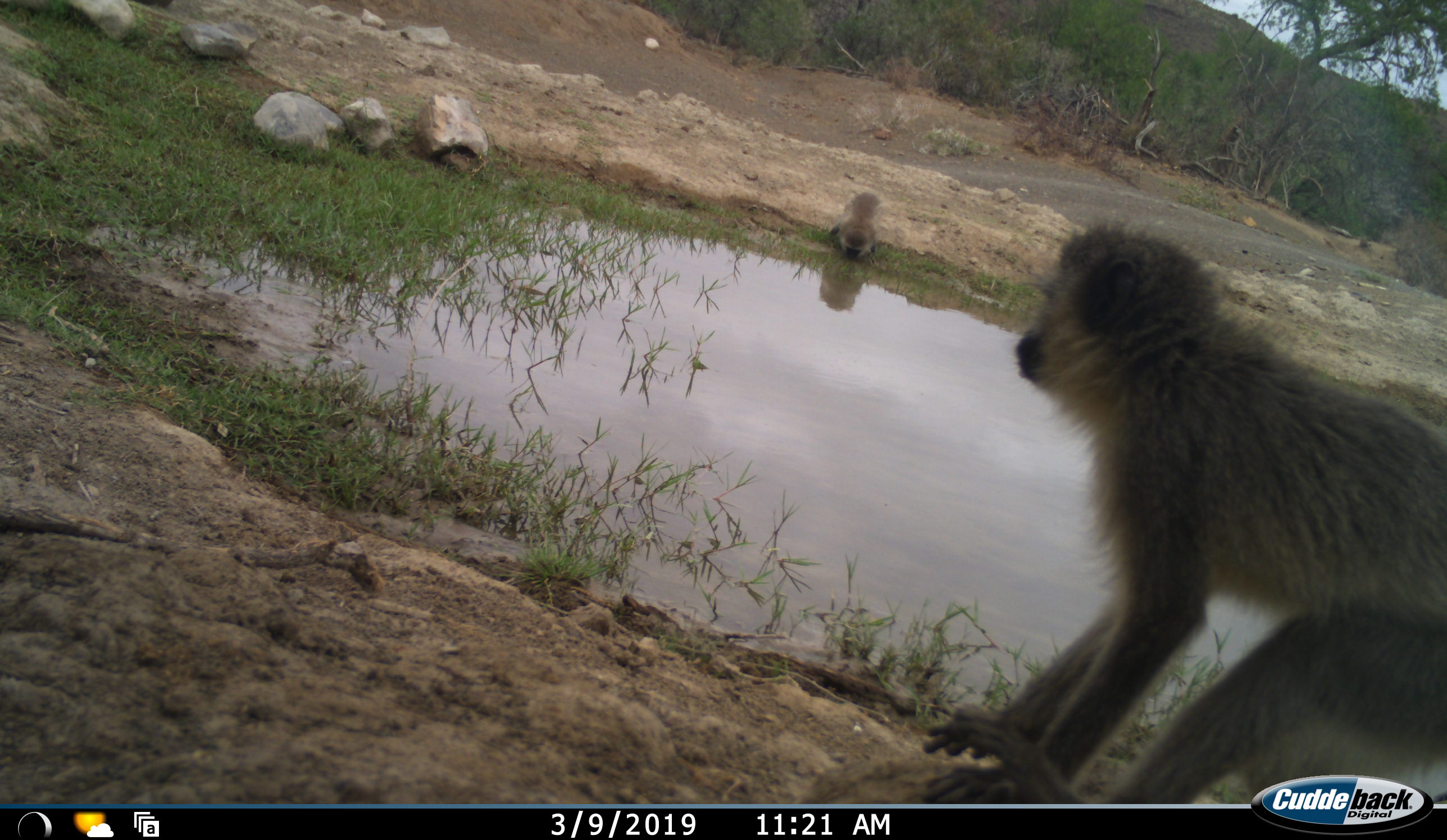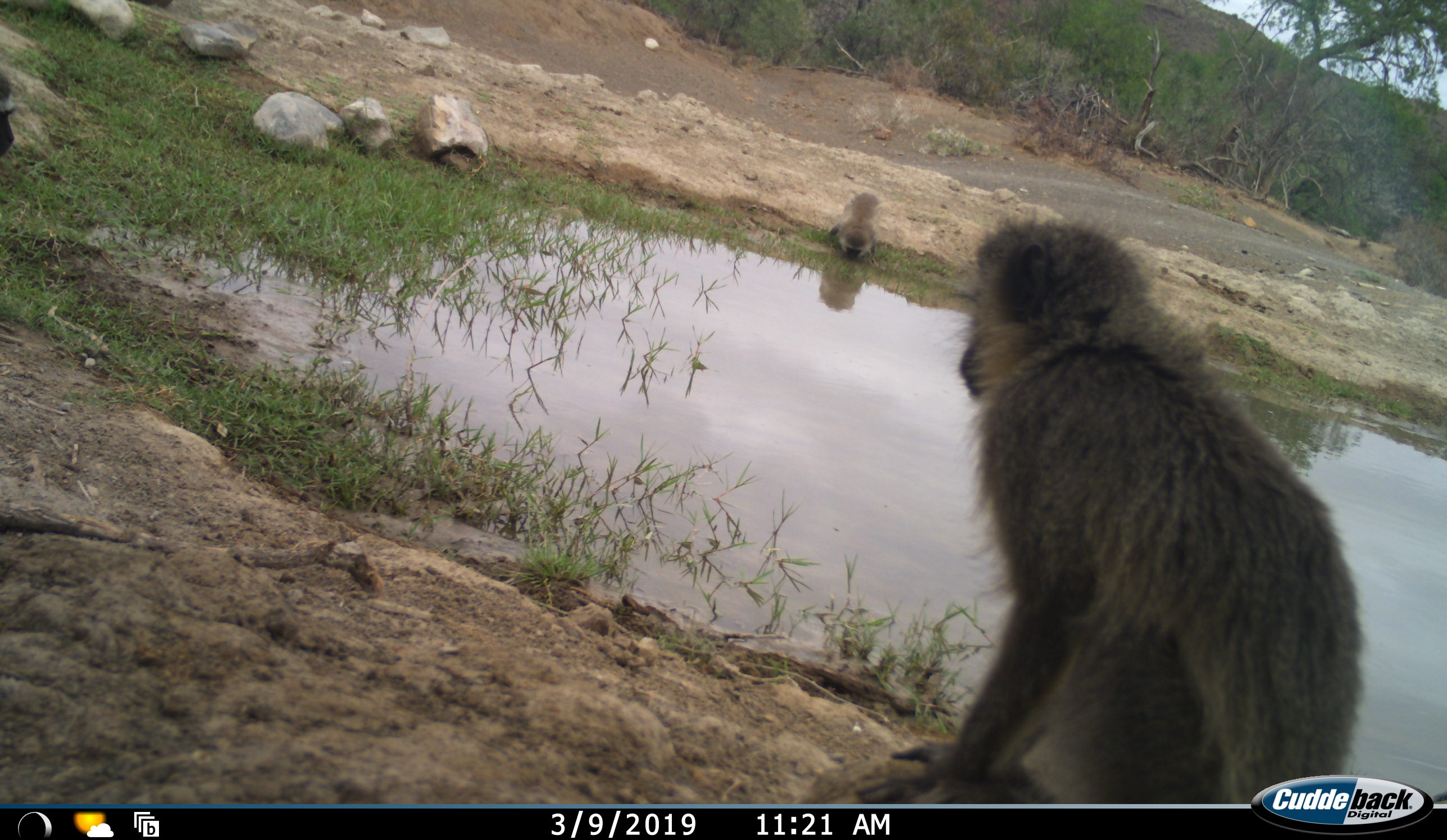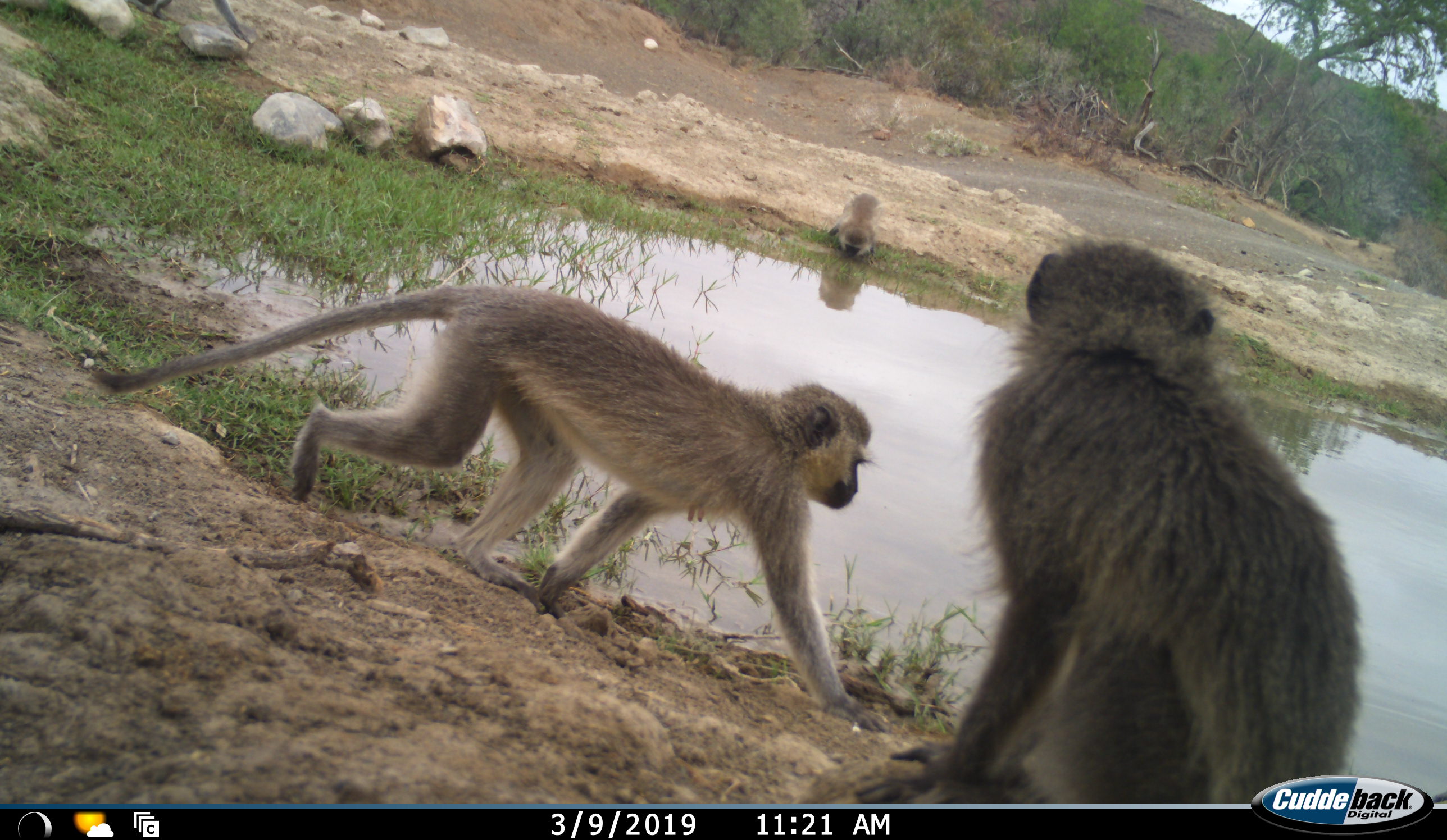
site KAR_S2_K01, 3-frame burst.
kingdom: Animalia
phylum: Chordata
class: Mammalia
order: Primates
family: Cercopithecidae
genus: Chlorocebus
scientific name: Chlorocebus pygerythrus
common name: vervet monkey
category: monkeyvervet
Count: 3.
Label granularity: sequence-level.